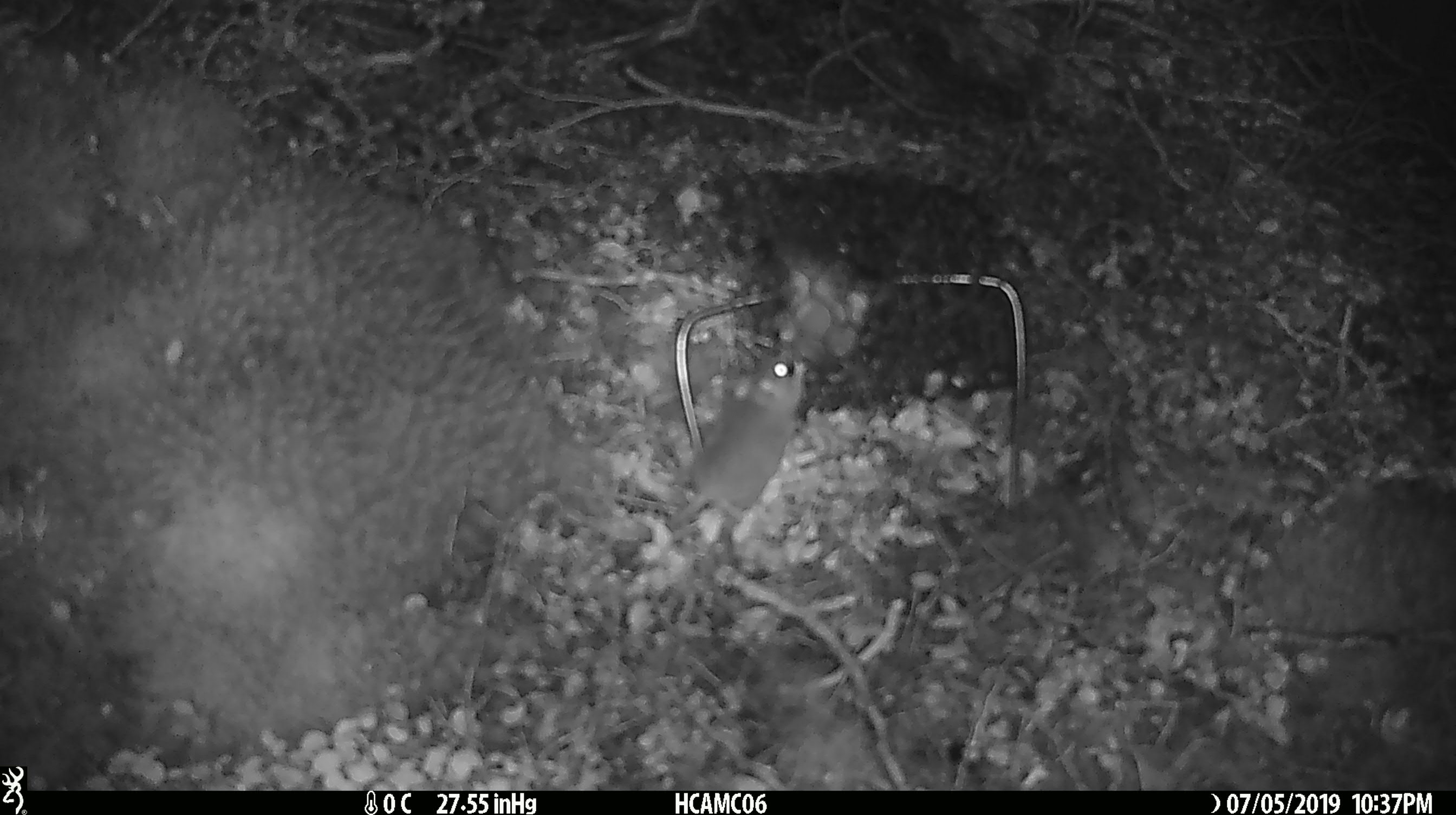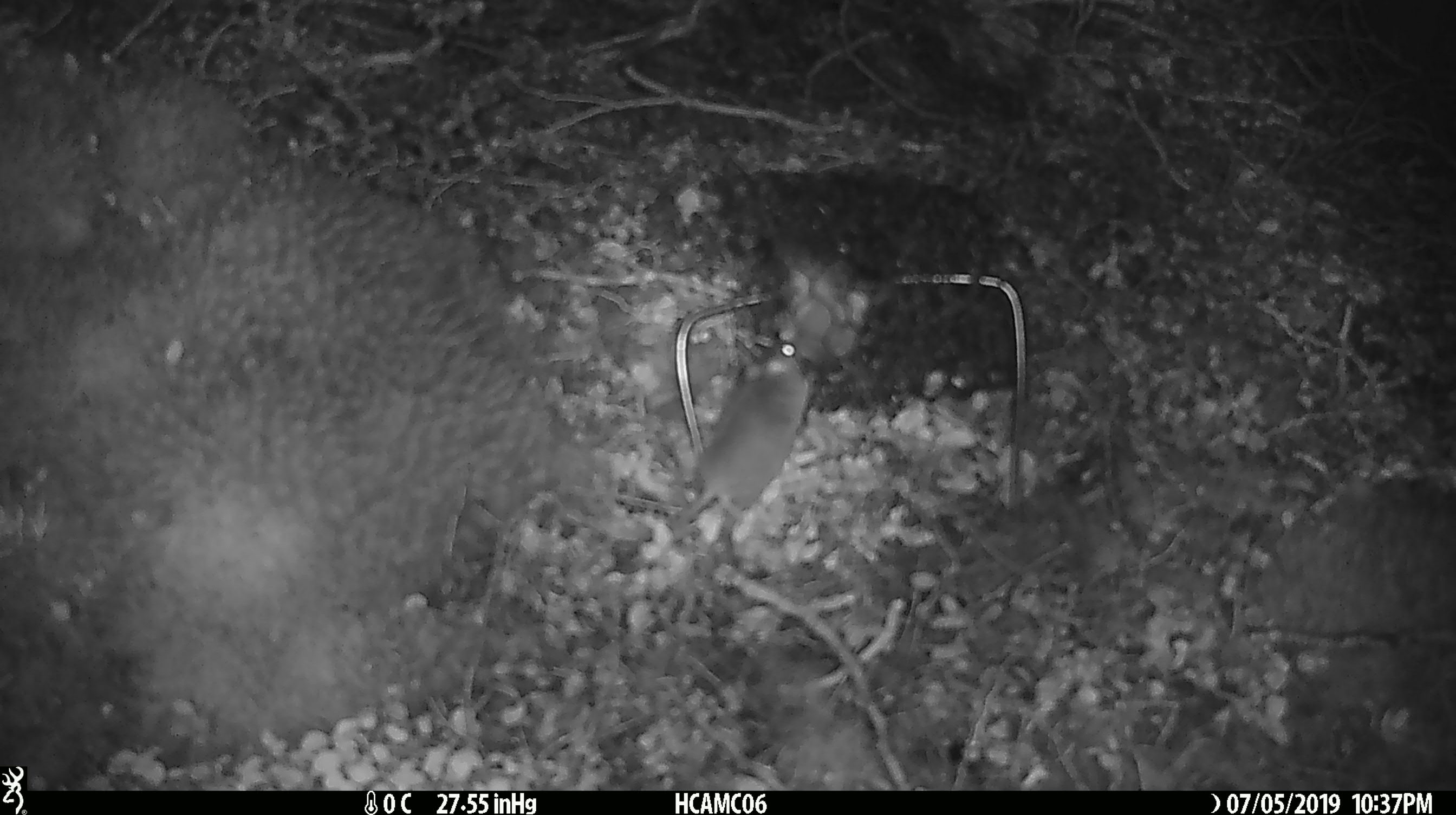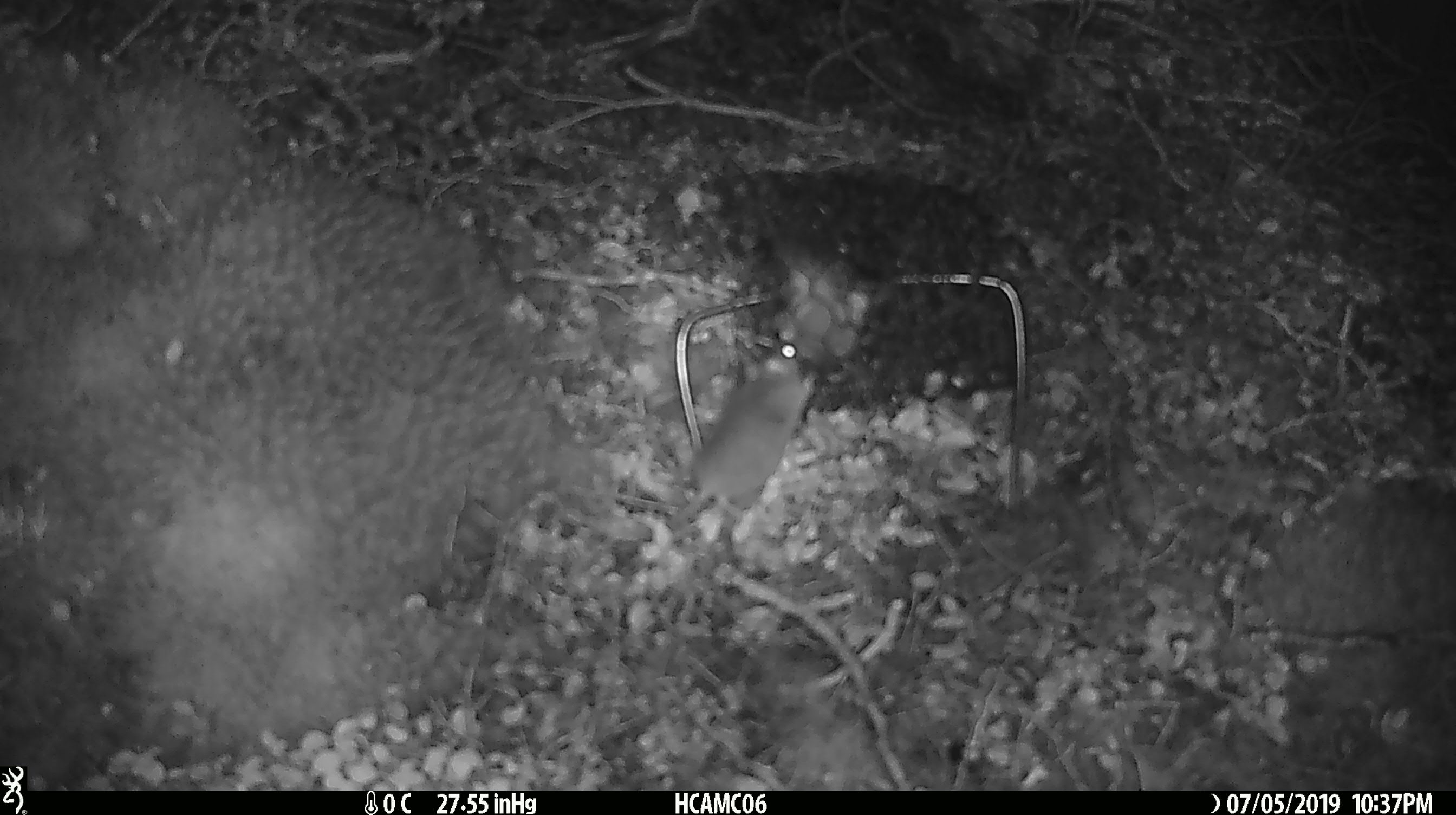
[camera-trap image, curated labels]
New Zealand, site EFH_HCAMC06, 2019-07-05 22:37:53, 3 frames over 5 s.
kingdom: Animalia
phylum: Chordata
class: Mammalia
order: Rodentia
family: Muridae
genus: Mus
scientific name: Mus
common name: mouse